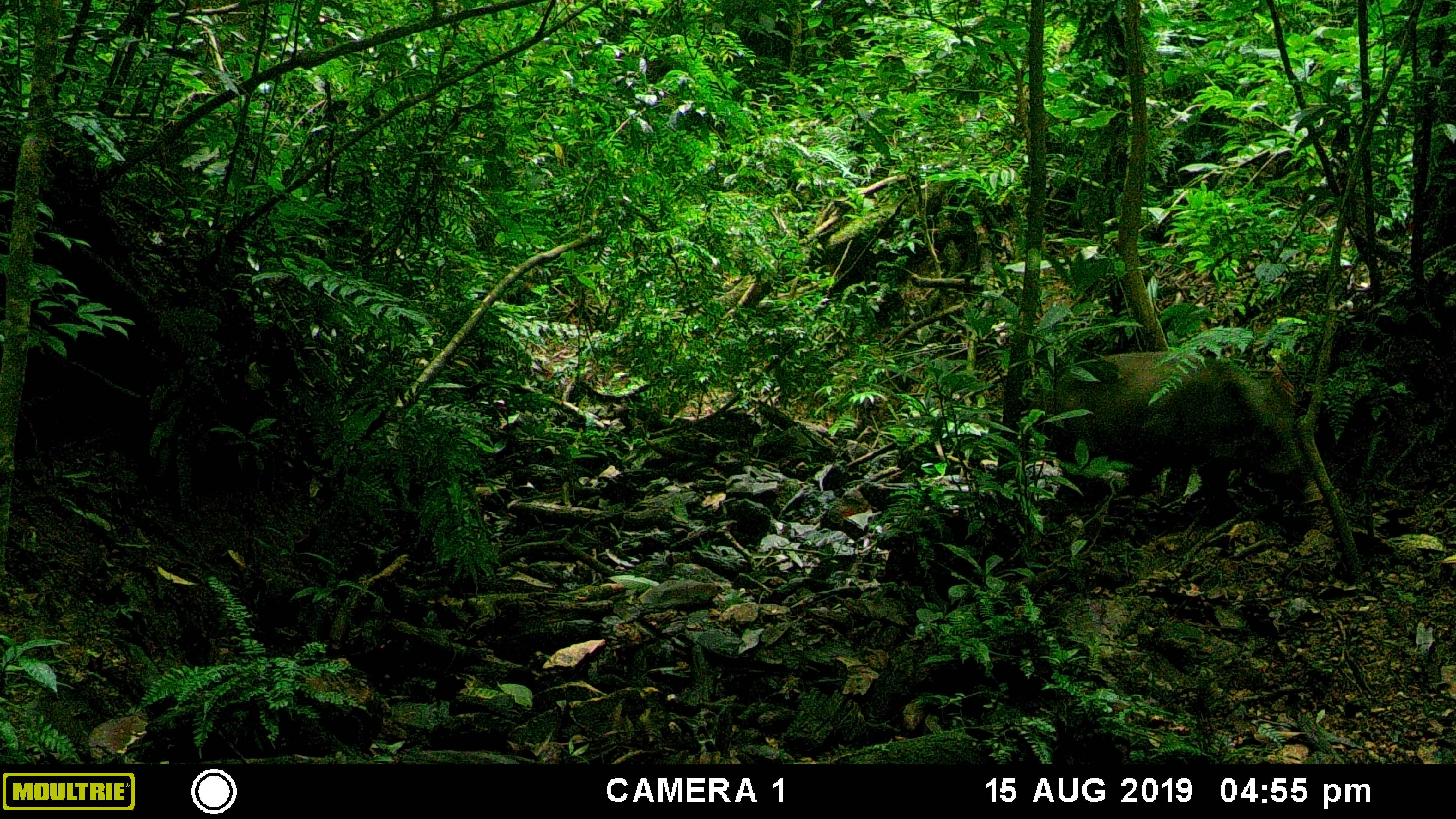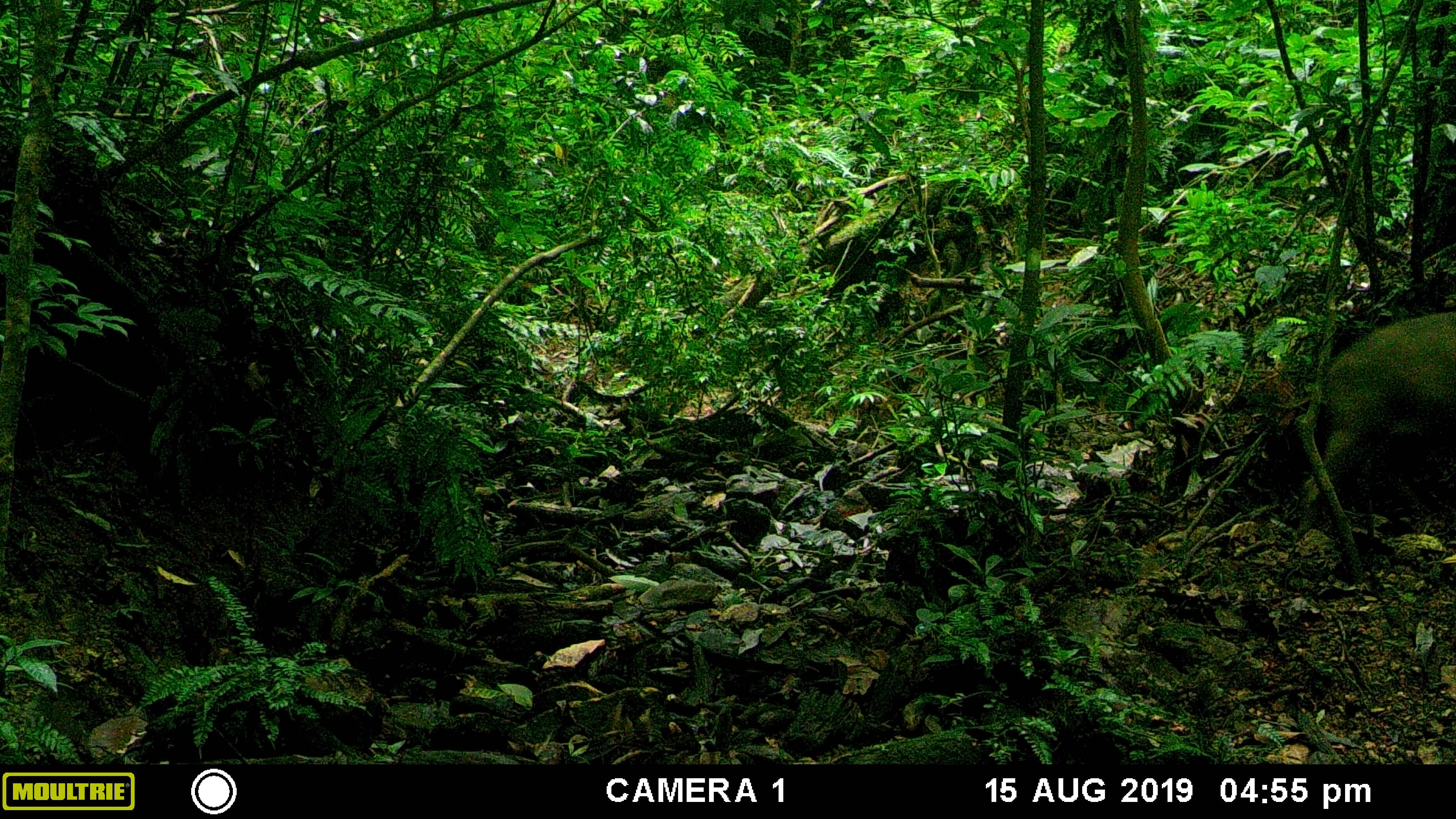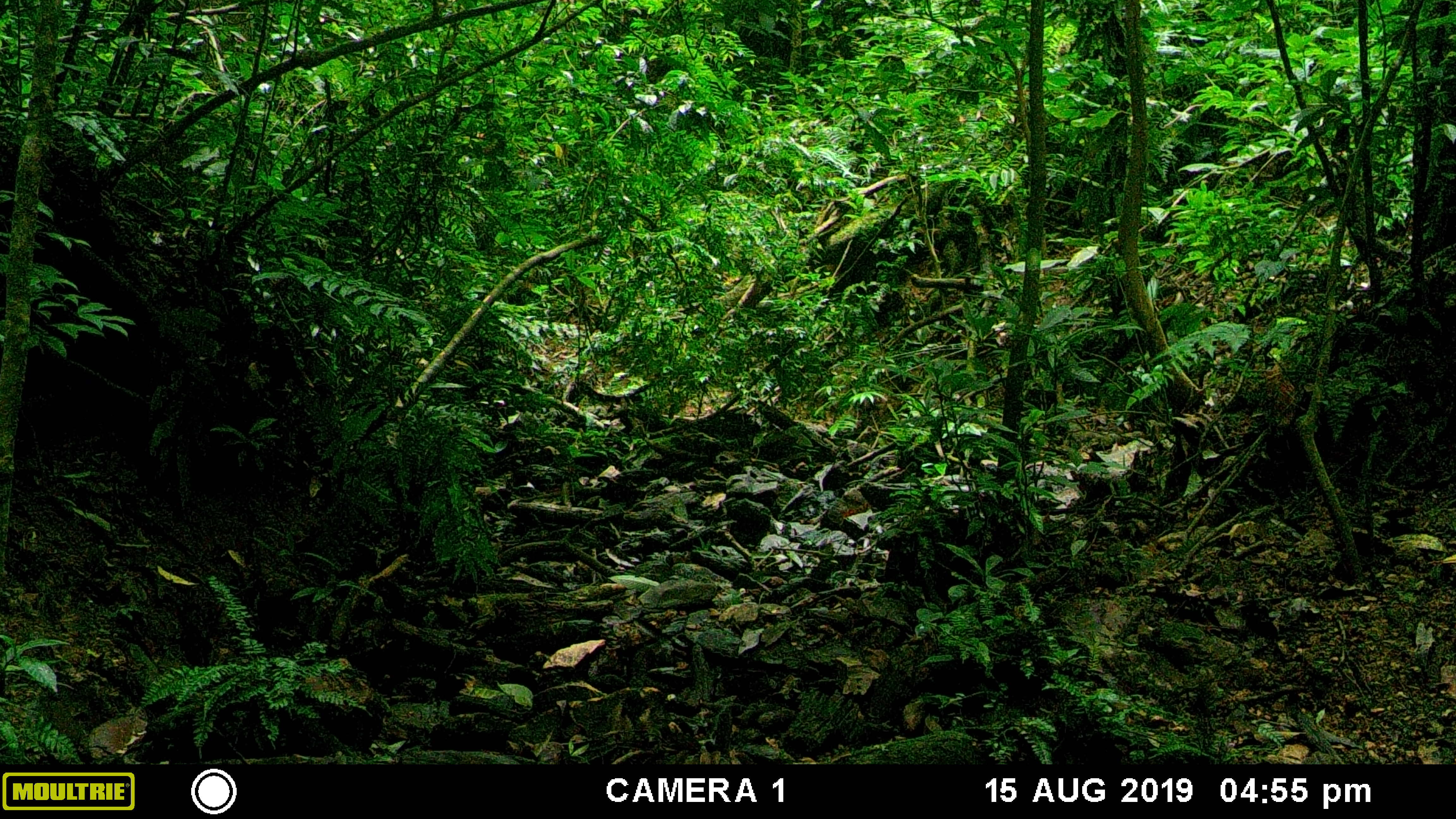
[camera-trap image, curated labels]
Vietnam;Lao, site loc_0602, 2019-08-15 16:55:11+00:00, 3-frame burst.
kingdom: Animalia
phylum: Chordata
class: Mammalia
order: Artiodactyla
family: Suidae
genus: Sus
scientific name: Sus scrofa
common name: eurasian wild pig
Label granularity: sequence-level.